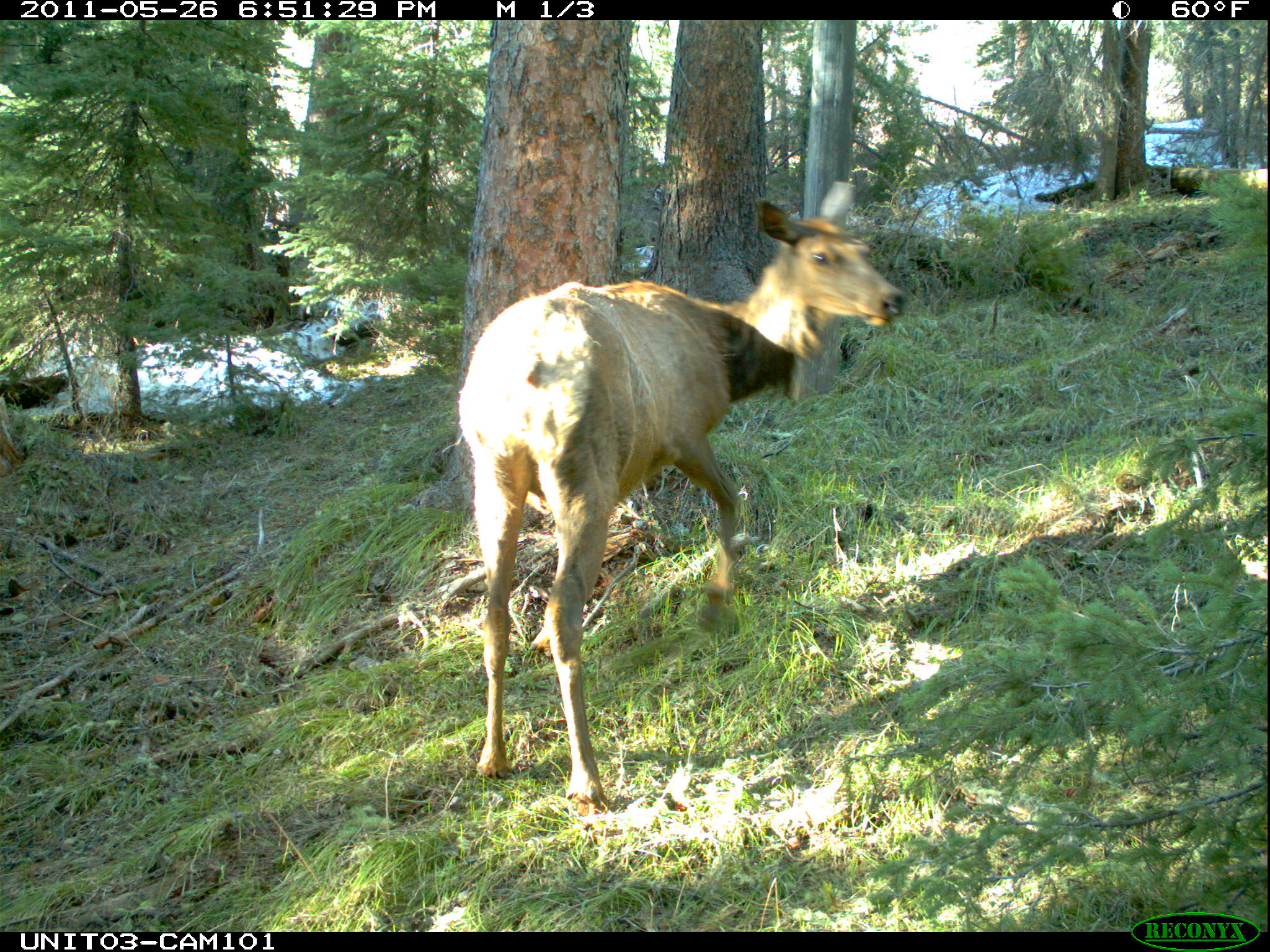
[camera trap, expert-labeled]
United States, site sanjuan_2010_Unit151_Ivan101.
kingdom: Animalia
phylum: Chordata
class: Mammalia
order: Artiodactyla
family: Cervidae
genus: Cervus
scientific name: Cervus elaphus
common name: red deer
Cervus elaphus (red deer).